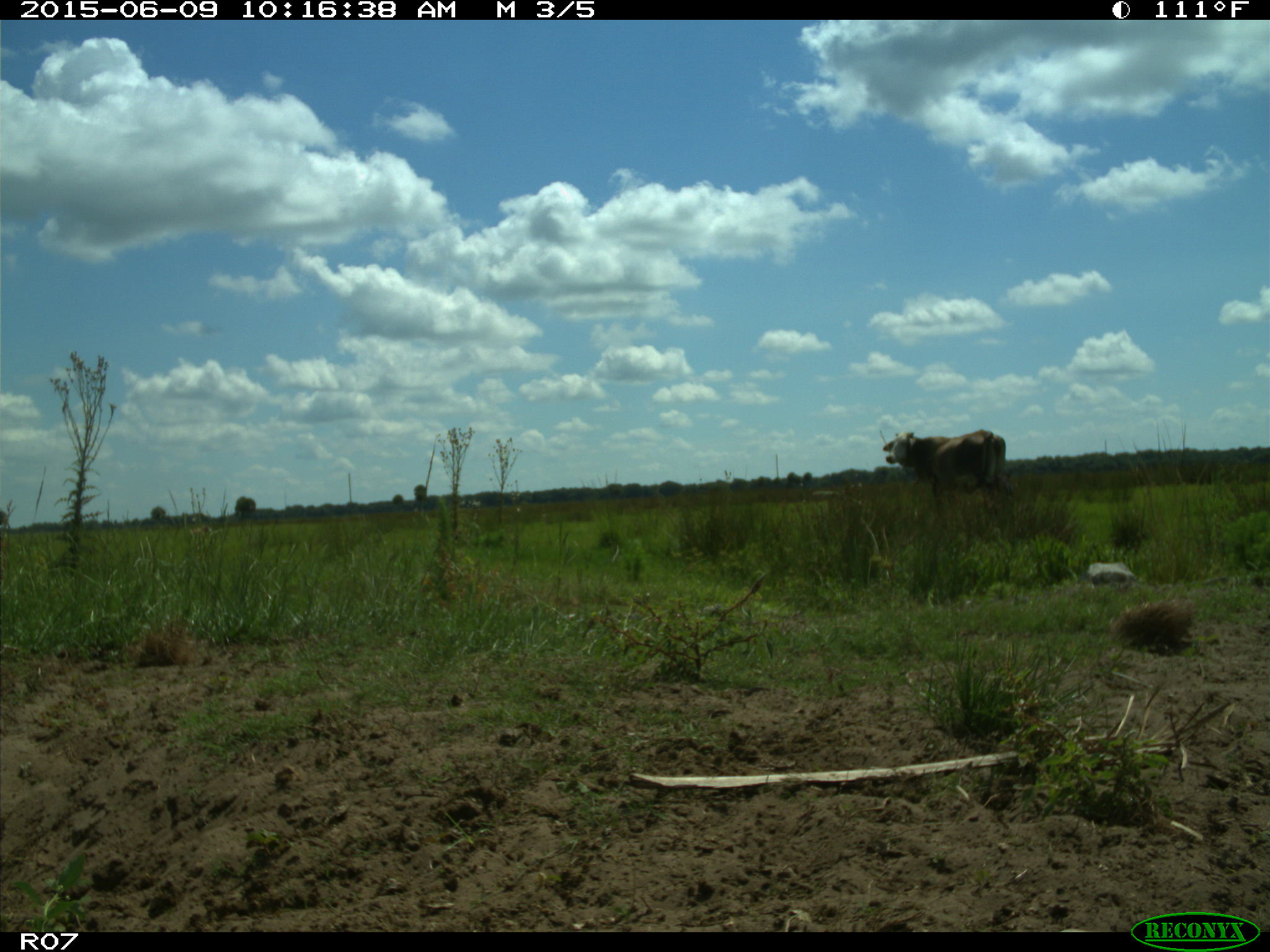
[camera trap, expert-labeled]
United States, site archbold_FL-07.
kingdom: Animalia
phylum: Chordata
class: Mammalia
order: Artiodactyla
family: Bovidae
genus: Bos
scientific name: Bos taurus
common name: domestic cow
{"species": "Bos taurus (domestic cow)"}